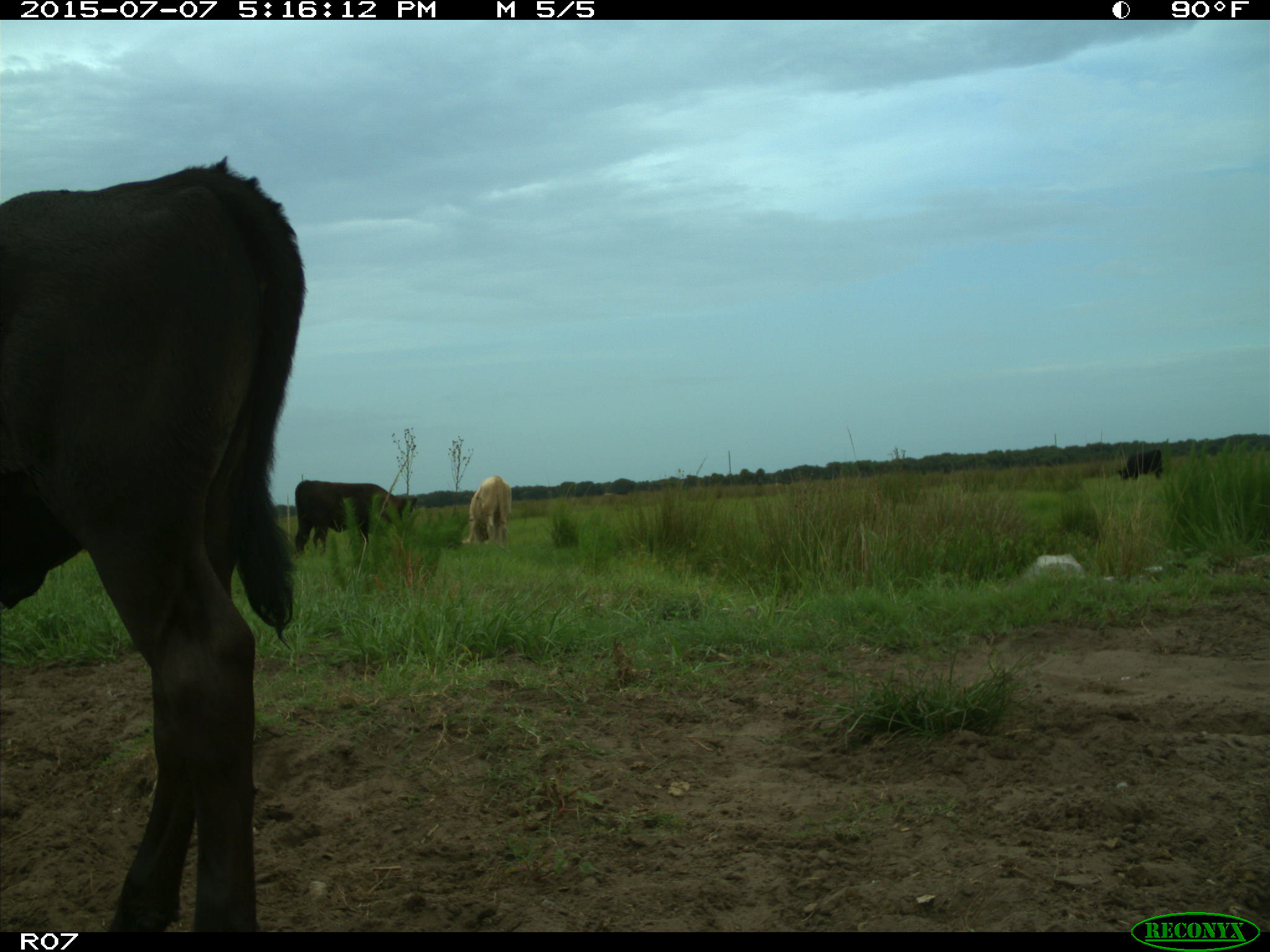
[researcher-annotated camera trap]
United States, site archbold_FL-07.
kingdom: Animalia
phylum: Chordata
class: Mammalia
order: Artiodactyla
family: Bovidae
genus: Bos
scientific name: Bos taurus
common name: domestic cow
Bos taurus (domestic cow).